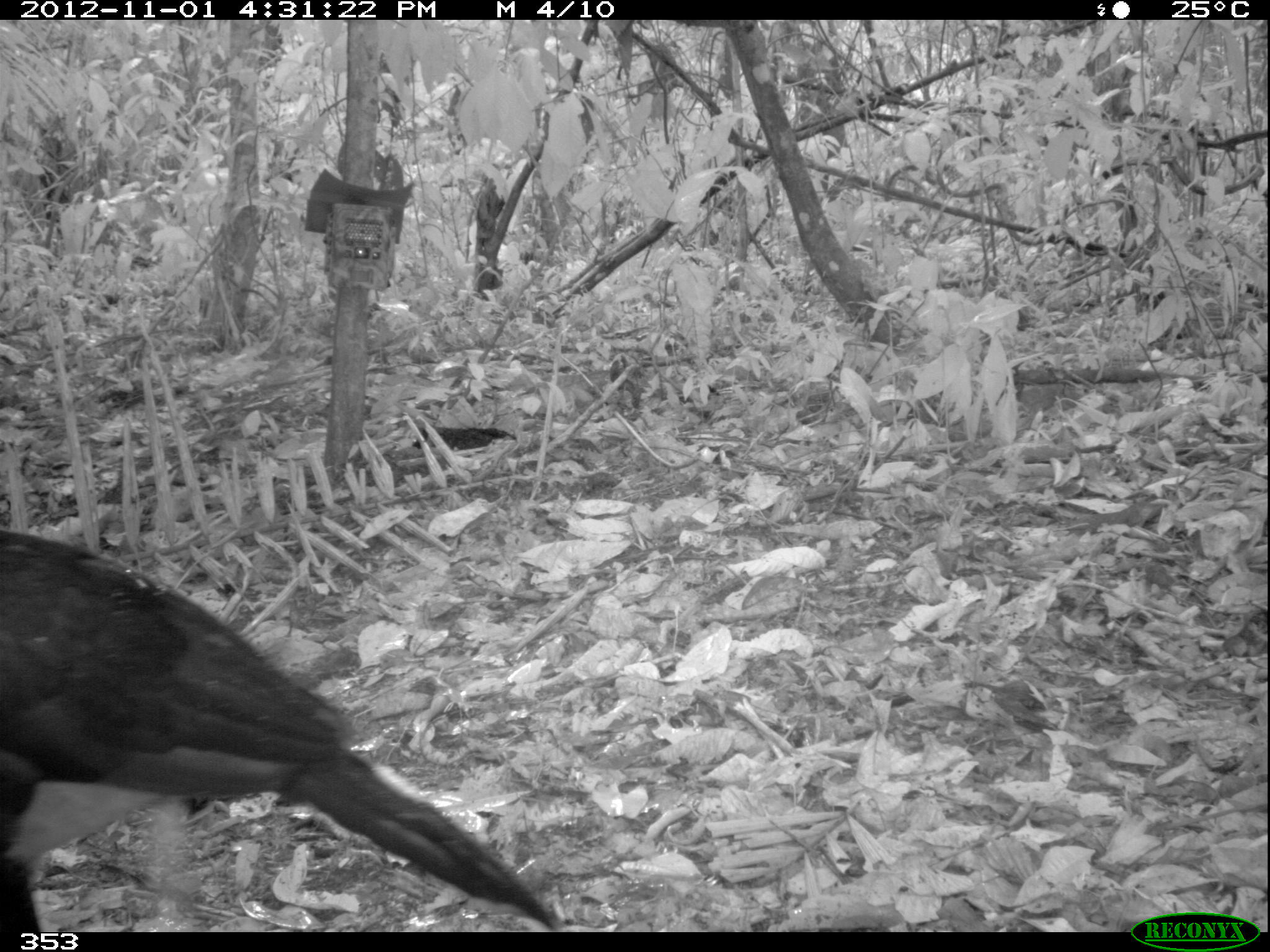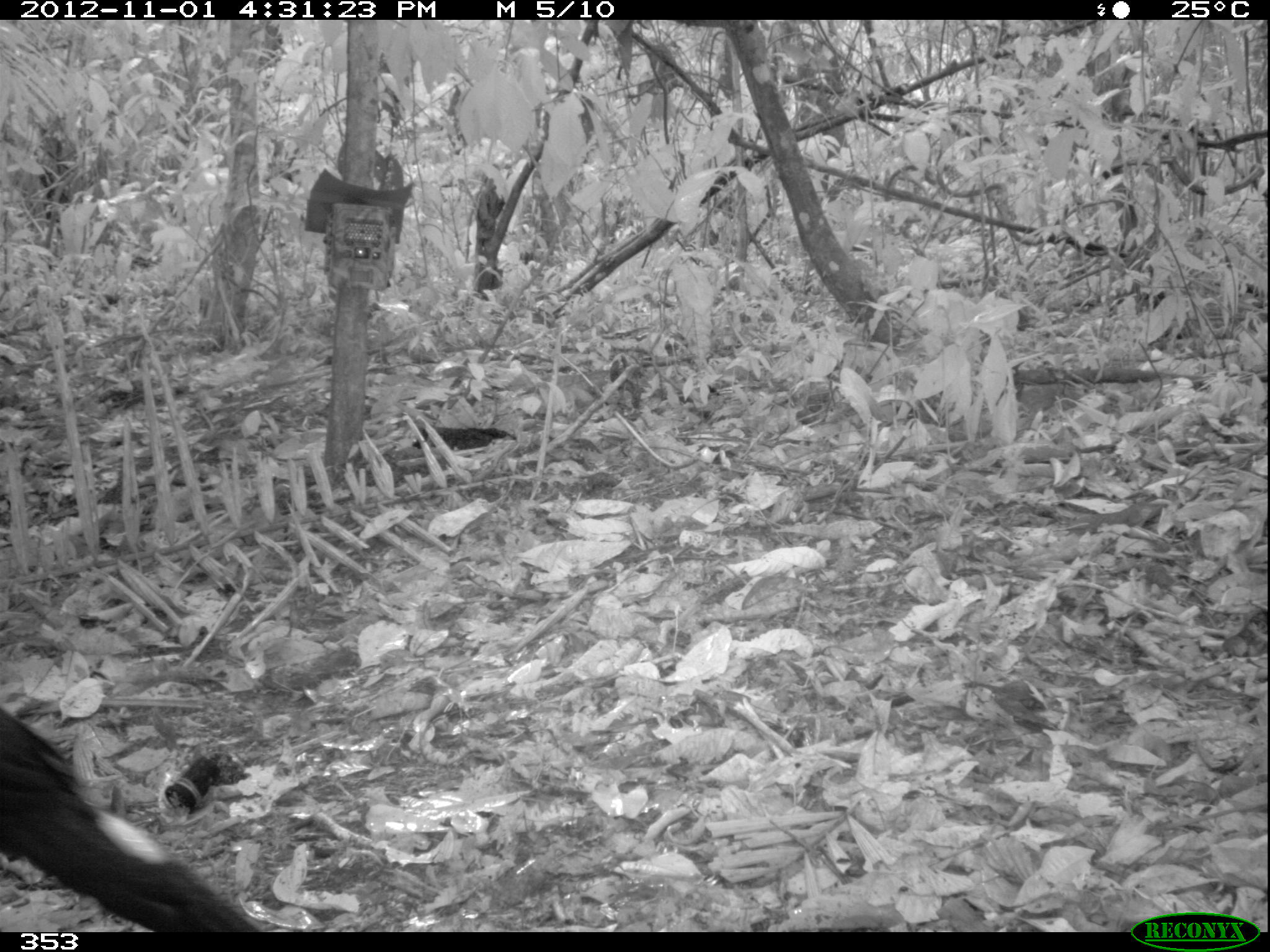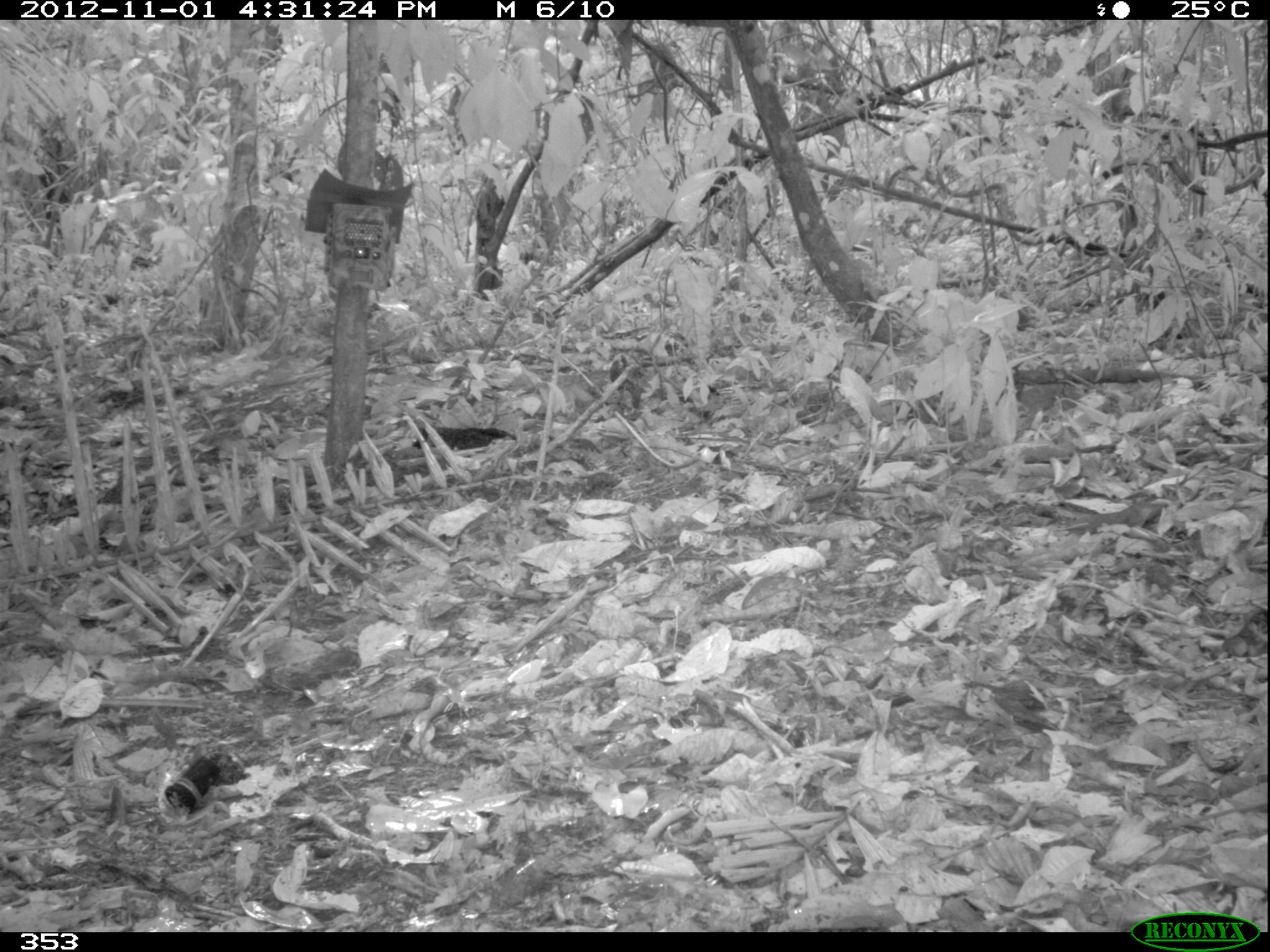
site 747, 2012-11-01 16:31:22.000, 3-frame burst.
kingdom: Animalia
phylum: Chordata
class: Aves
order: Galliformes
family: Cracidae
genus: Mitu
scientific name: Mitu tuberosum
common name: razor-billed curassow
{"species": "Mitu tuberosum (razor-billed curassow)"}